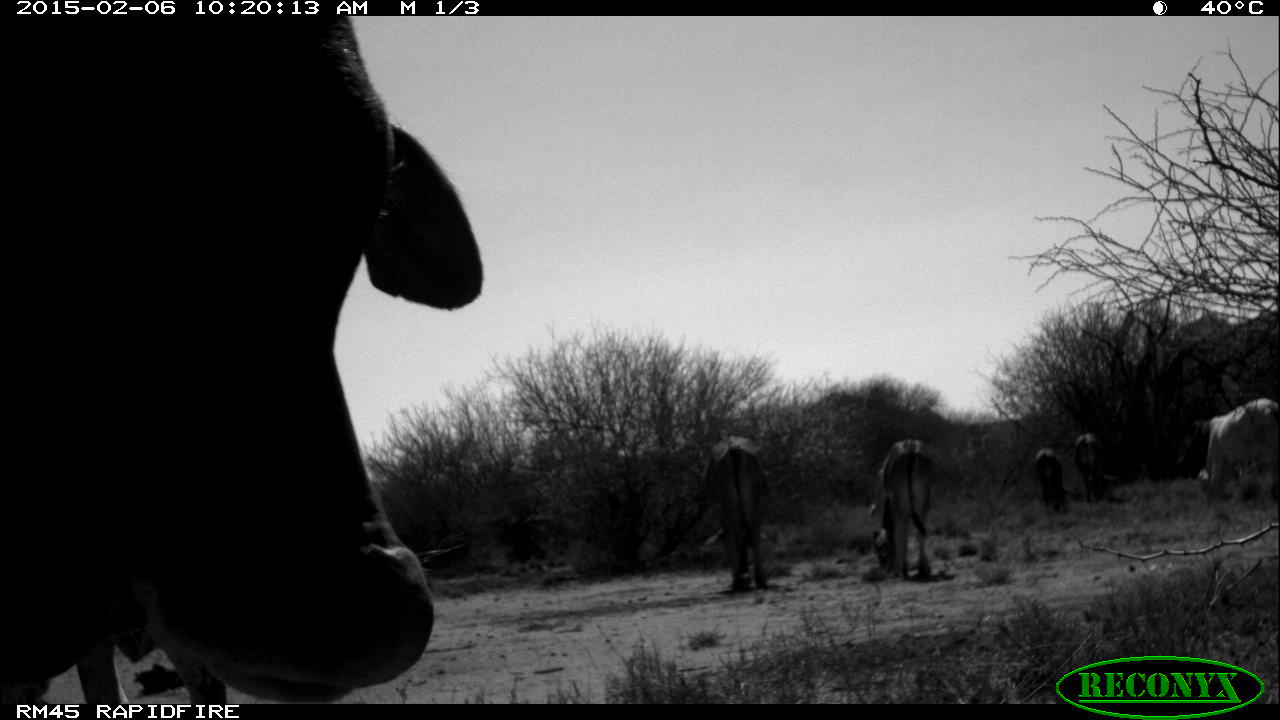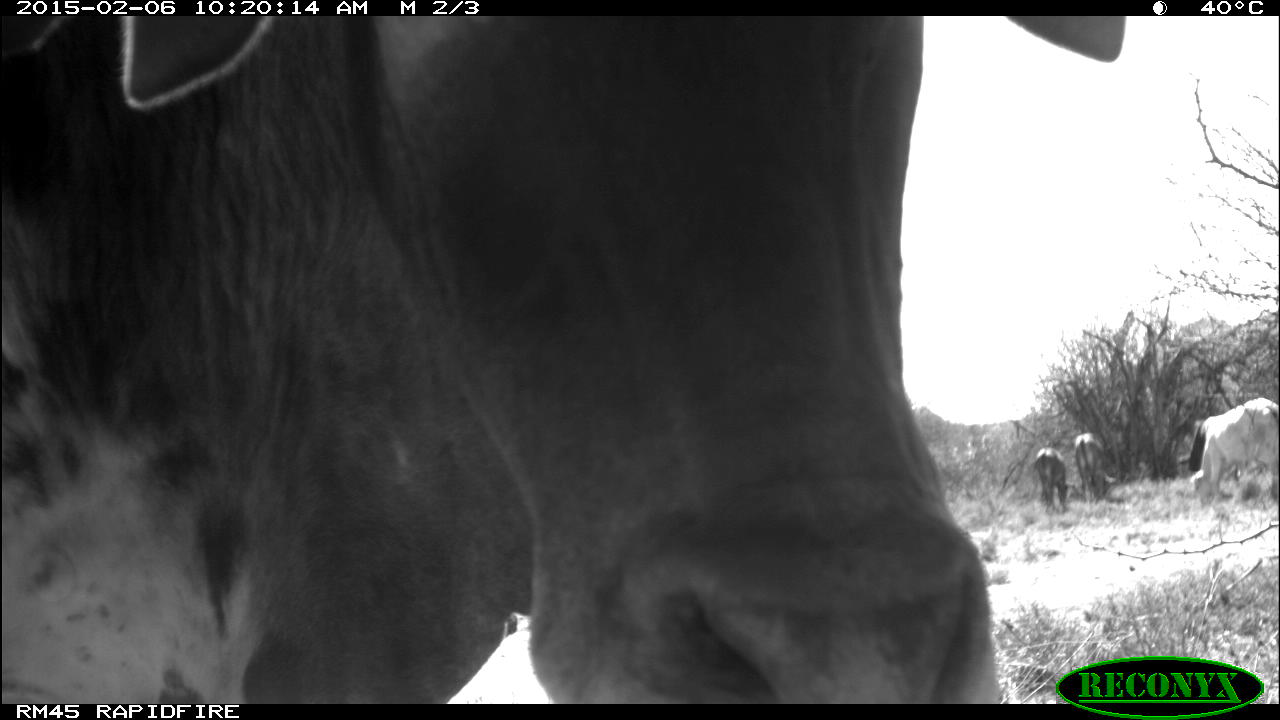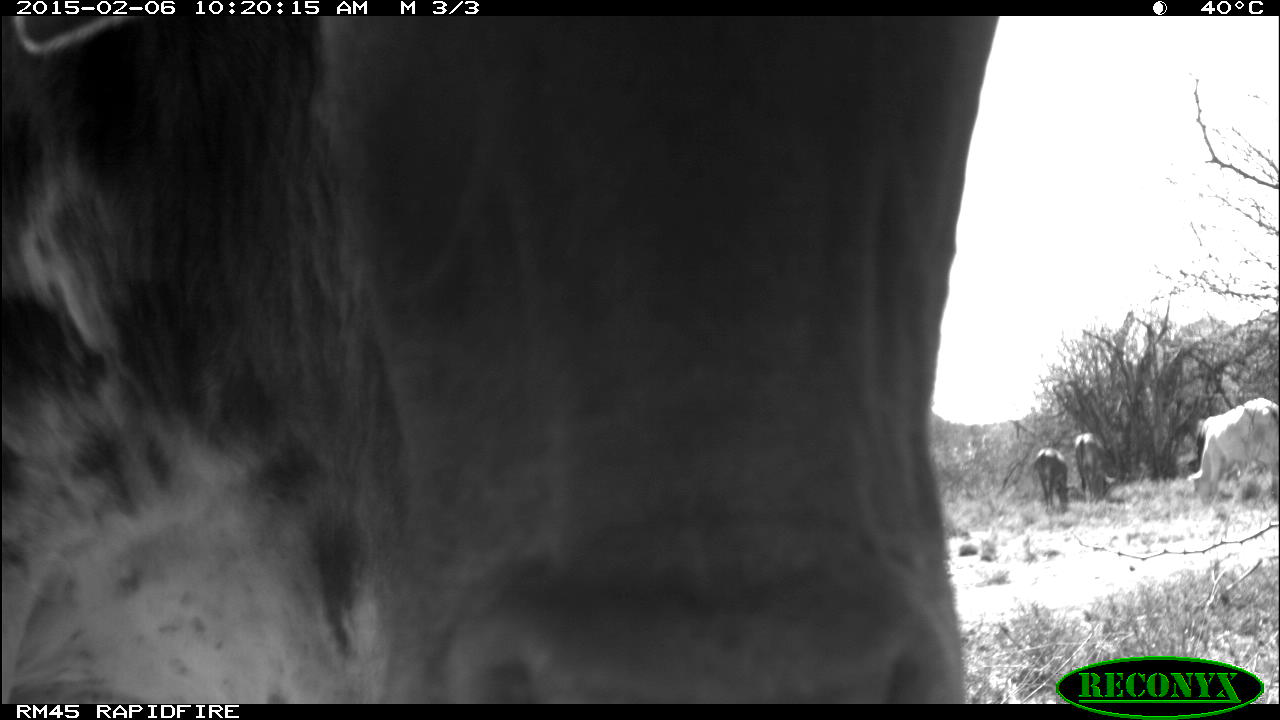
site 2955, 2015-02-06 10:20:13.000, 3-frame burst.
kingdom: Animalia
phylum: Chordata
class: Mammalia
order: Artiodactyla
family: Bovidae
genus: Bos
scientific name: Bos taurus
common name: domestic cattle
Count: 6.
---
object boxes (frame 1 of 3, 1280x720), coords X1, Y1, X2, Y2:
bos taurus: 0, 16, 483, 706; 678, 436, 778, 596; 1197, 398, 1280, 527; 867, 438, 937, 583; 1066, 430, 1109, 527; 1019, 447, 1069, 522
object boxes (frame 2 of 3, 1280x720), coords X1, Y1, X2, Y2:
bos taurus: 0, 15, 1125, 703; 1187, 398, 1278, 509; 1072, 432, 1117, 507; 1034, 448, 1075, 510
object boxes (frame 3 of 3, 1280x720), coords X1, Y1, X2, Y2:
bos taurus: 2, 15, 1000, 703; 1186, 397, 1279, 506; 1074, 432, 1117, 506; 1037, 448, 1074, 512